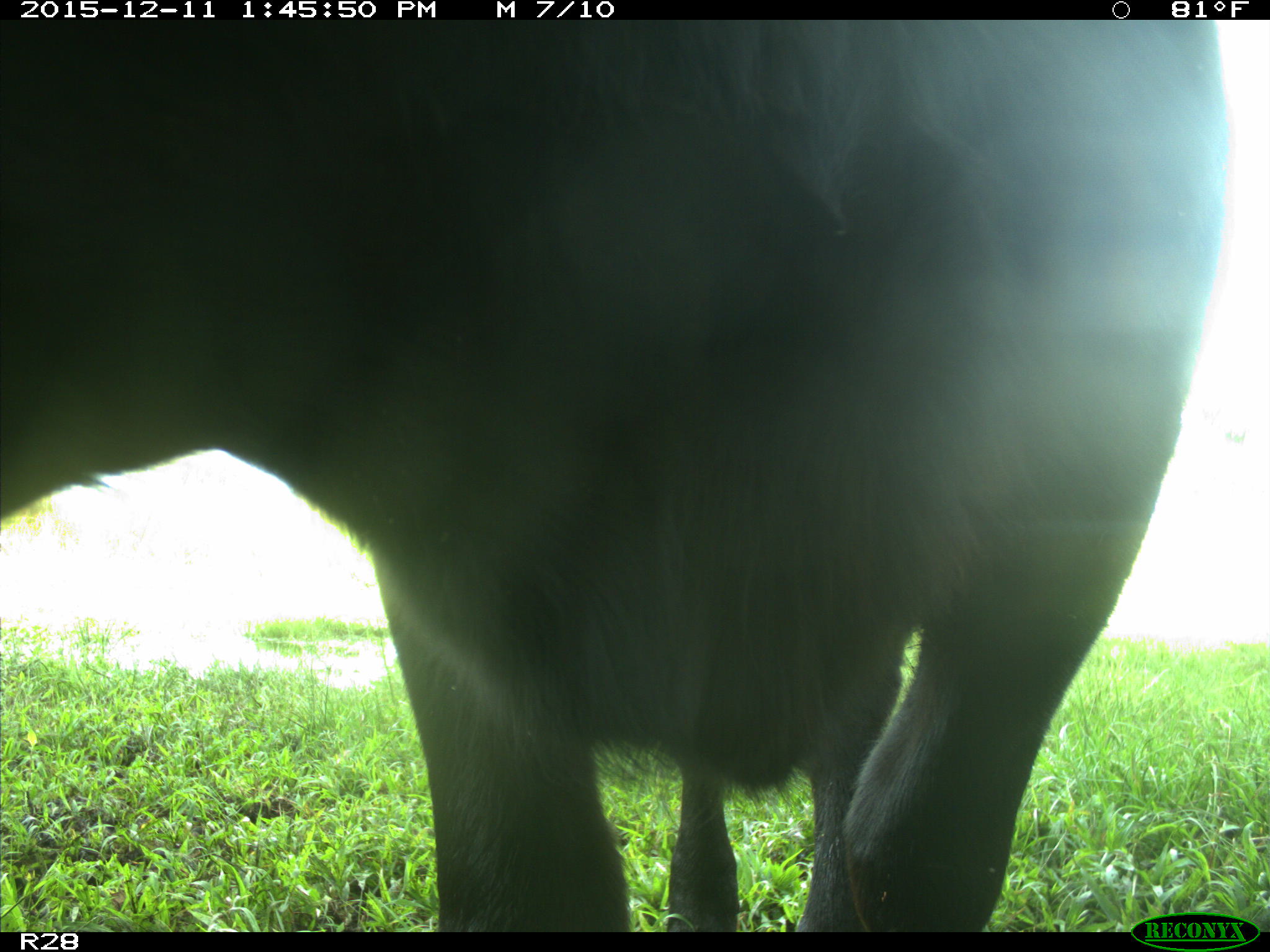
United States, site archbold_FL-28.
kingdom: Animalia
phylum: Chordata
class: Mammalia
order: Artiodactyla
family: Bovidae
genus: Bos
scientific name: Bos taurus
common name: domestic cow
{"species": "Bos taurus (domestic cow)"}